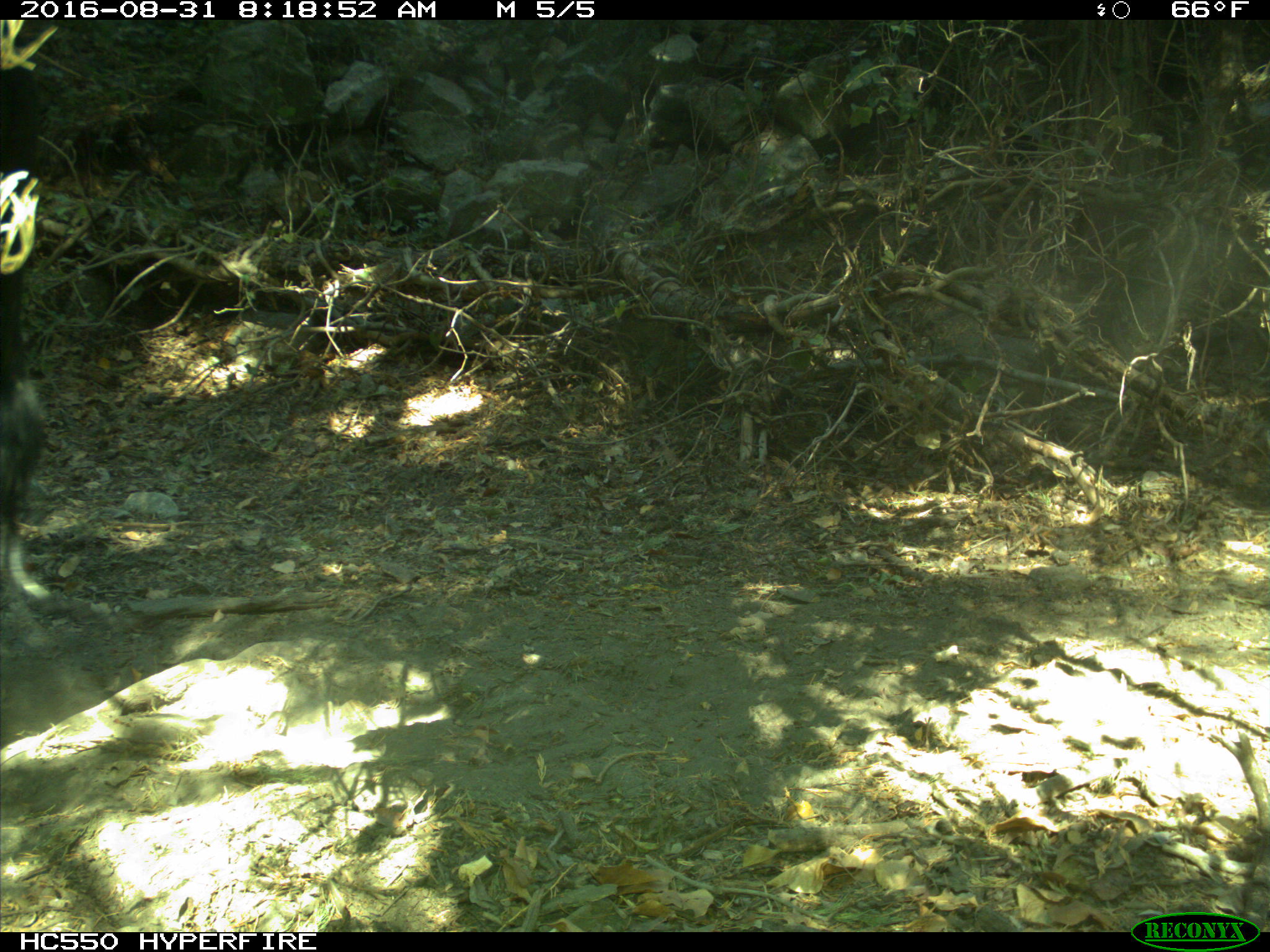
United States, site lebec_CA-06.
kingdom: Animalia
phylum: Chordata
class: Mammalia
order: Artiodactyla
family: Bovidae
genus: Bos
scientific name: Bos taurus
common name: domestic cow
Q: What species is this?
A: Bos taurus (domestic cow).